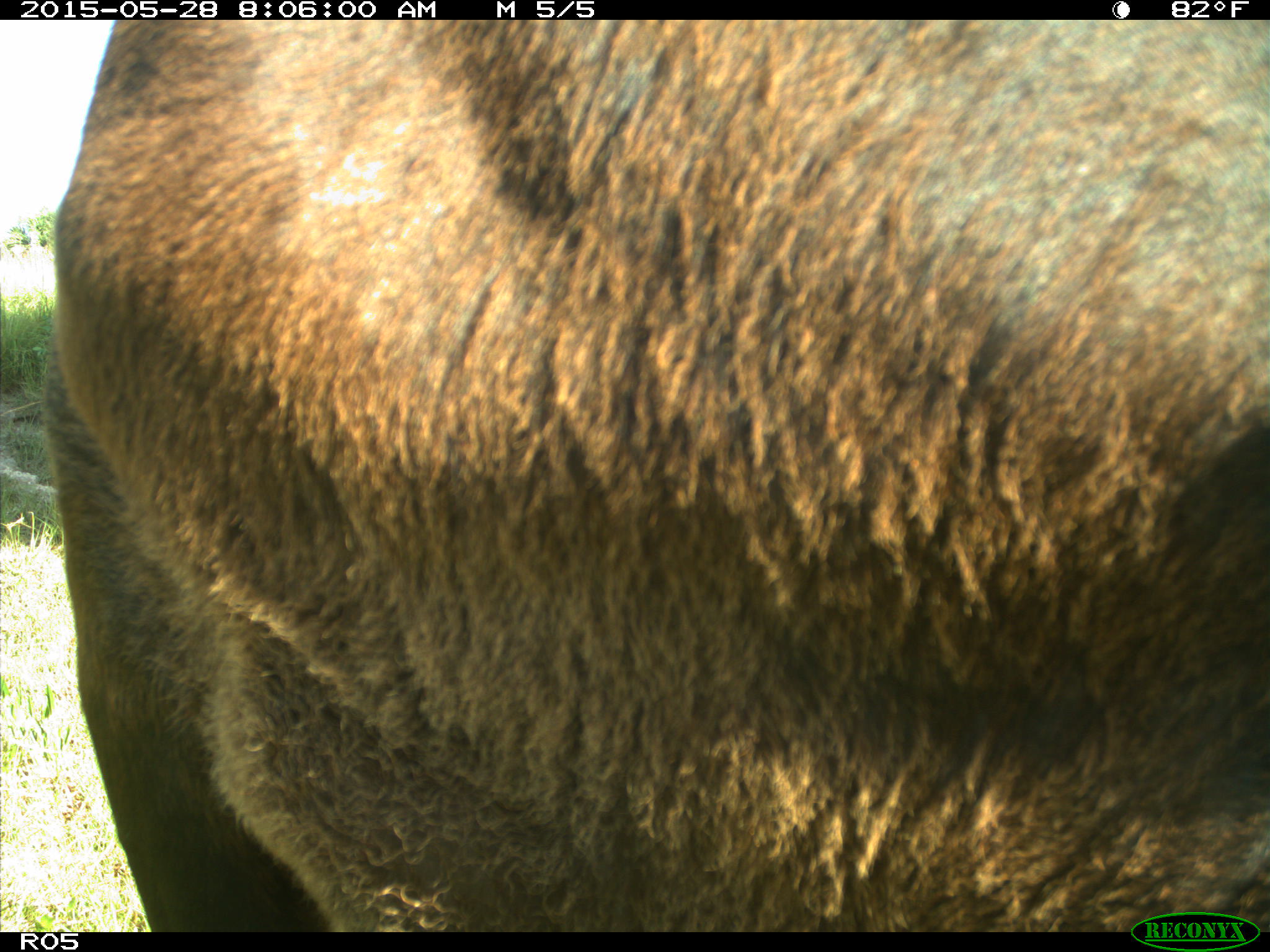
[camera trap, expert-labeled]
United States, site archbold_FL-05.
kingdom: Animalia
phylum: Chordata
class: Mammalia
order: Artiodactyla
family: Bovidae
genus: Bos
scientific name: Bos taurus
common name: domestic cow